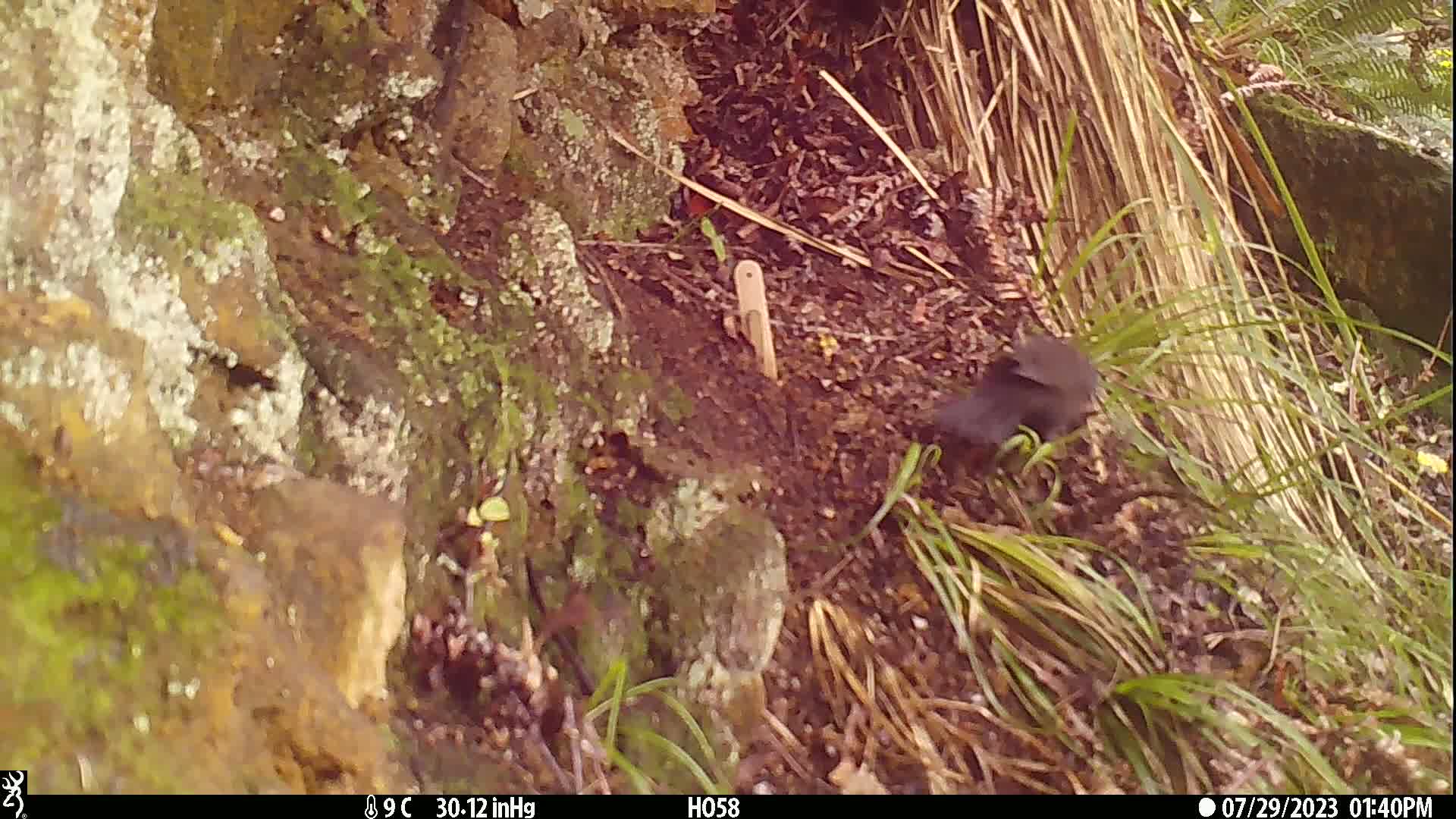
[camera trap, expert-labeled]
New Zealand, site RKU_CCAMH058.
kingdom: Animalia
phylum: Chordata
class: Aves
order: Passeriformes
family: Turdidae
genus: Turdus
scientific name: Turdus merula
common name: eurasian blackbird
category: blackbird